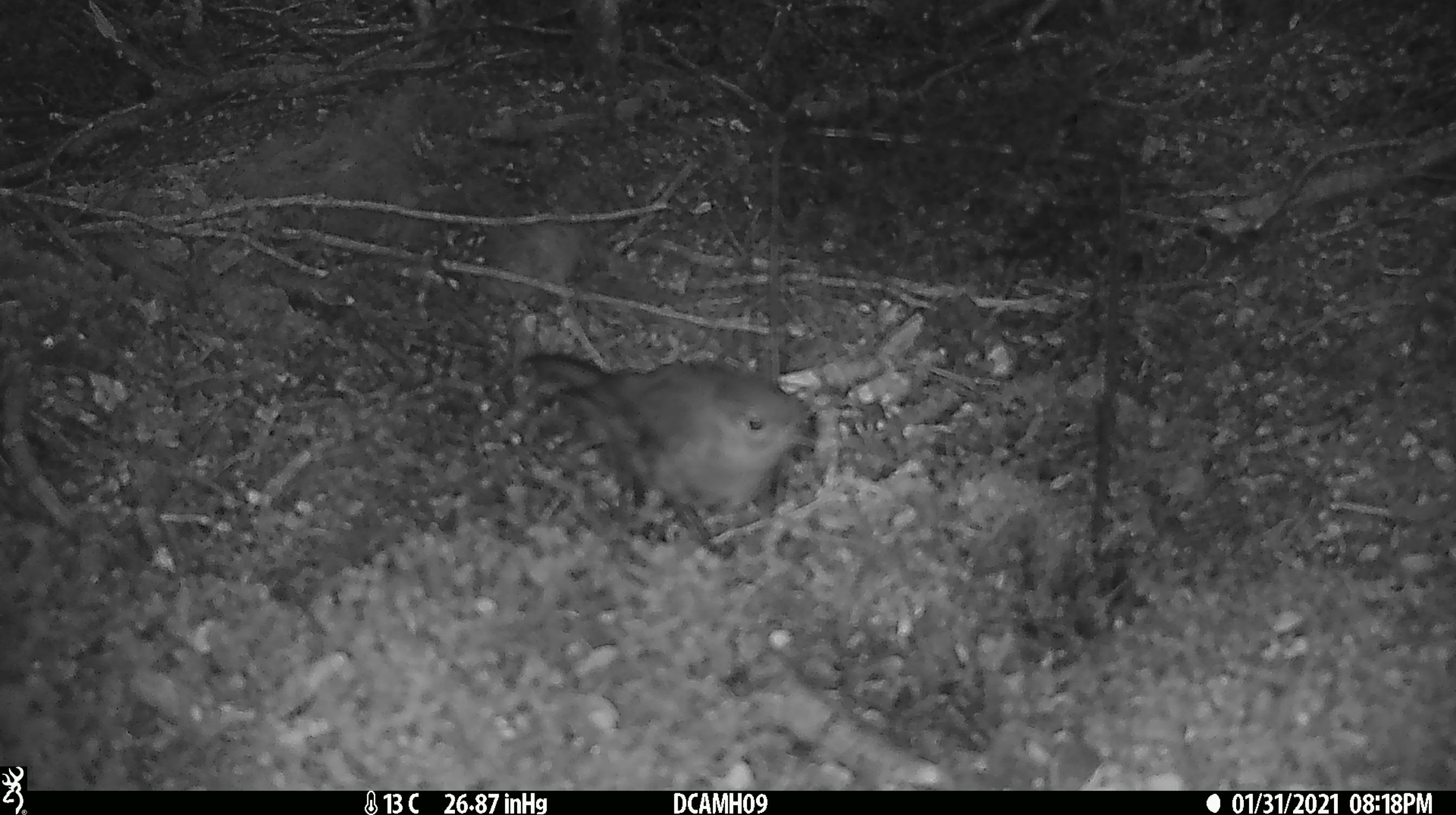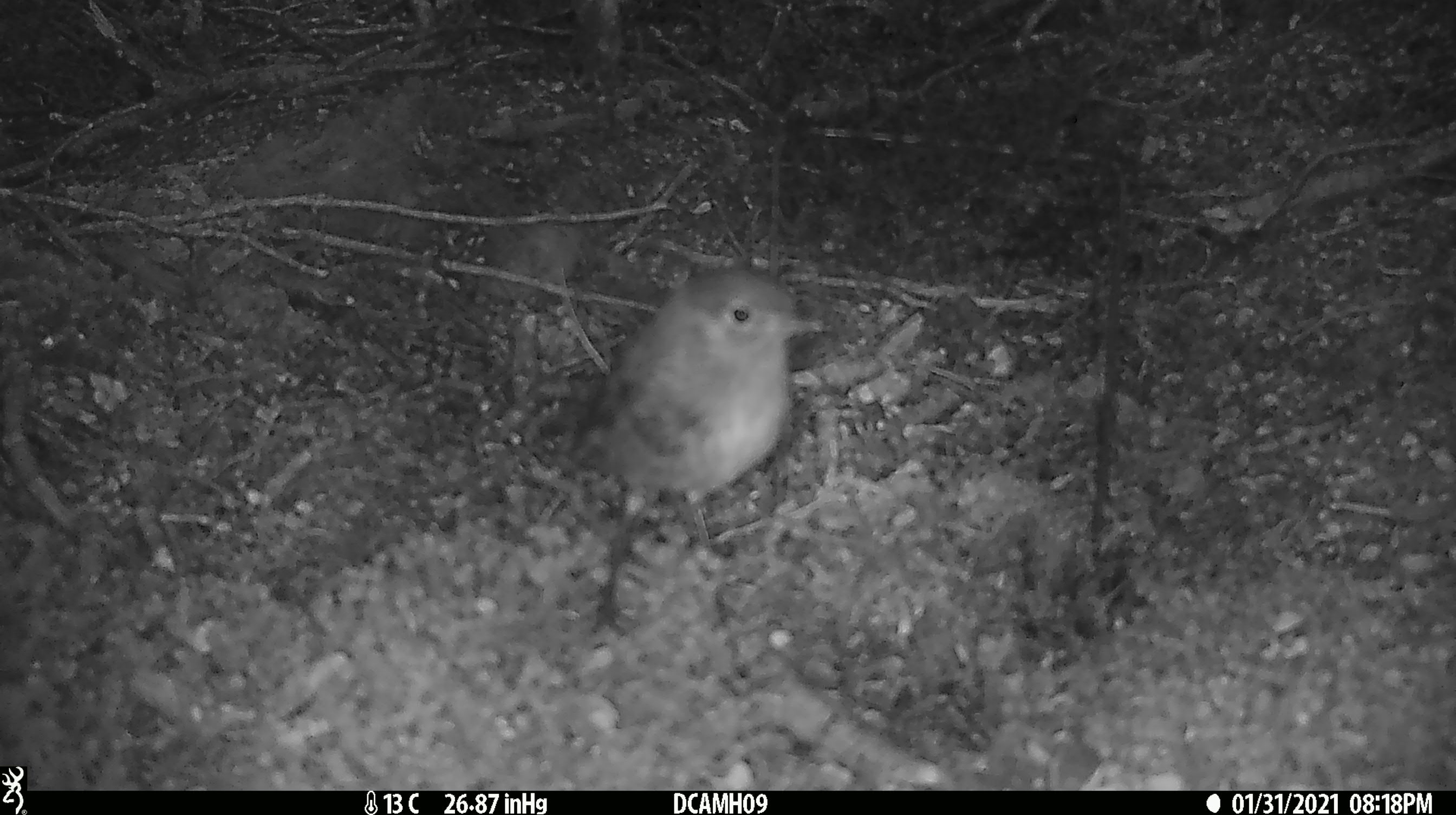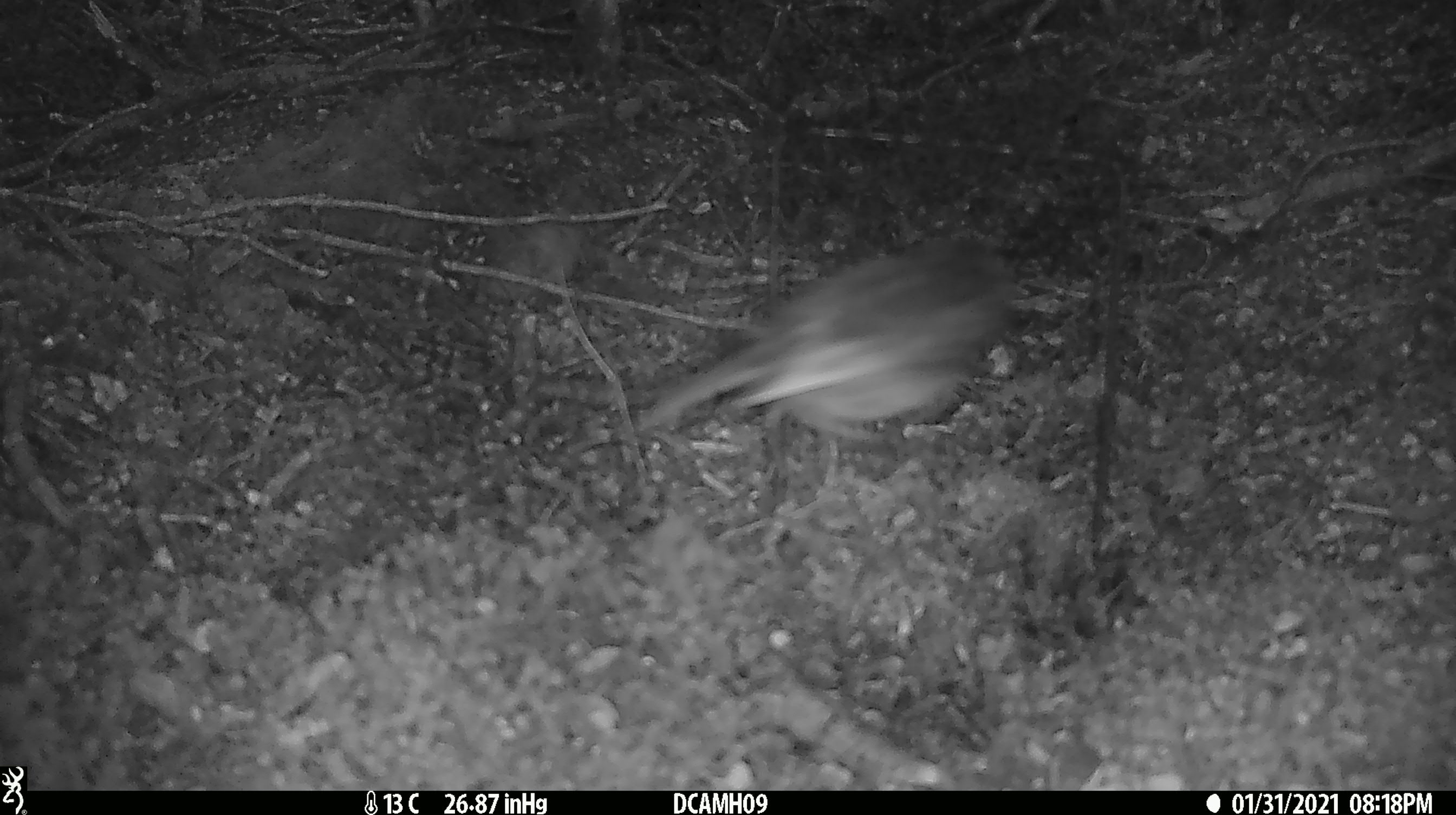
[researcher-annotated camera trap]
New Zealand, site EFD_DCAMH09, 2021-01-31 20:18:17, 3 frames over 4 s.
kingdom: Animalia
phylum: Chordata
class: Aves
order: Passeriformes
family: Petroicidae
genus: Petroica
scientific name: Petroica australis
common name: new zealand robin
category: robin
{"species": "robin (new zealand robin) (Petroica australis)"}